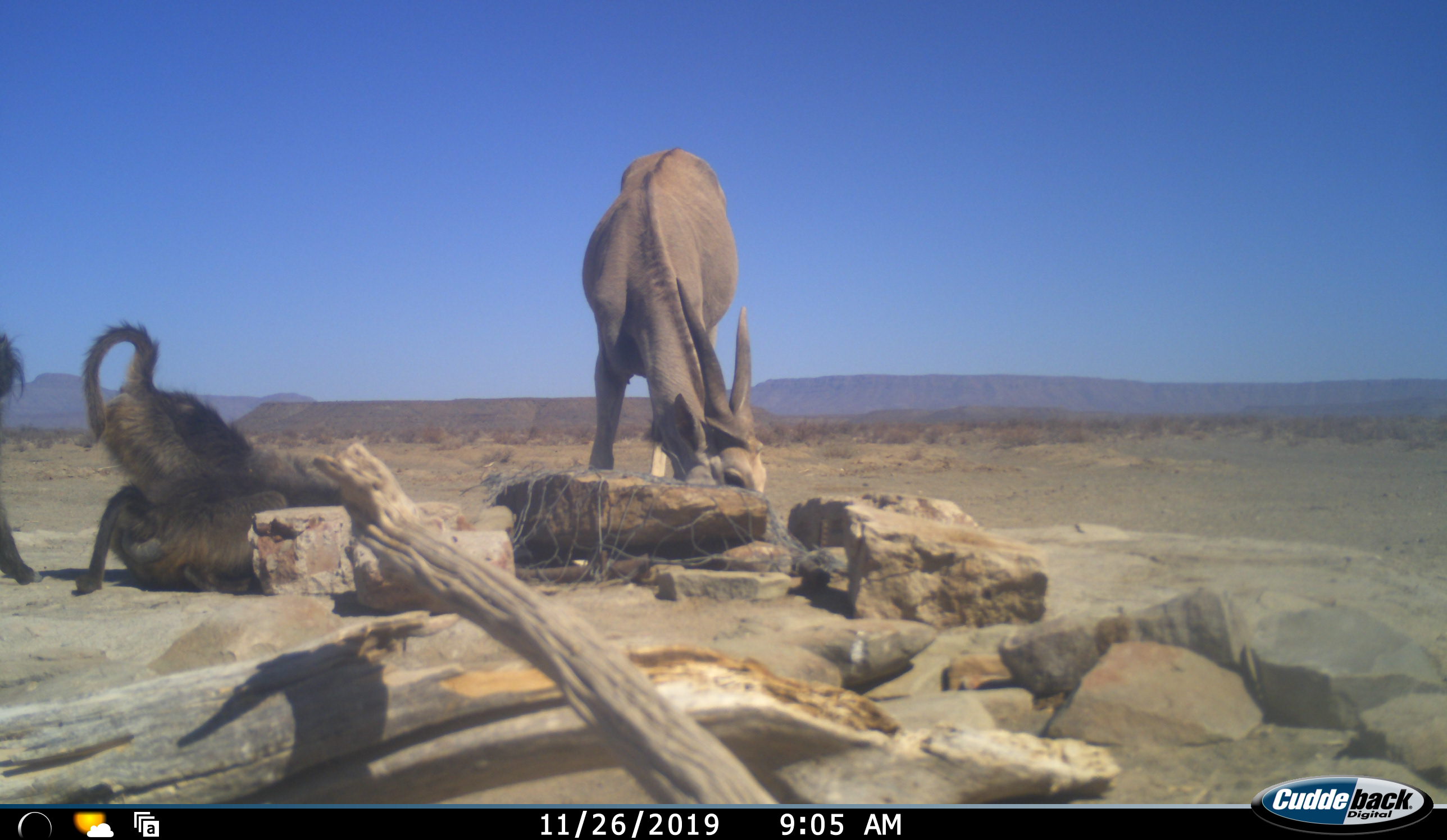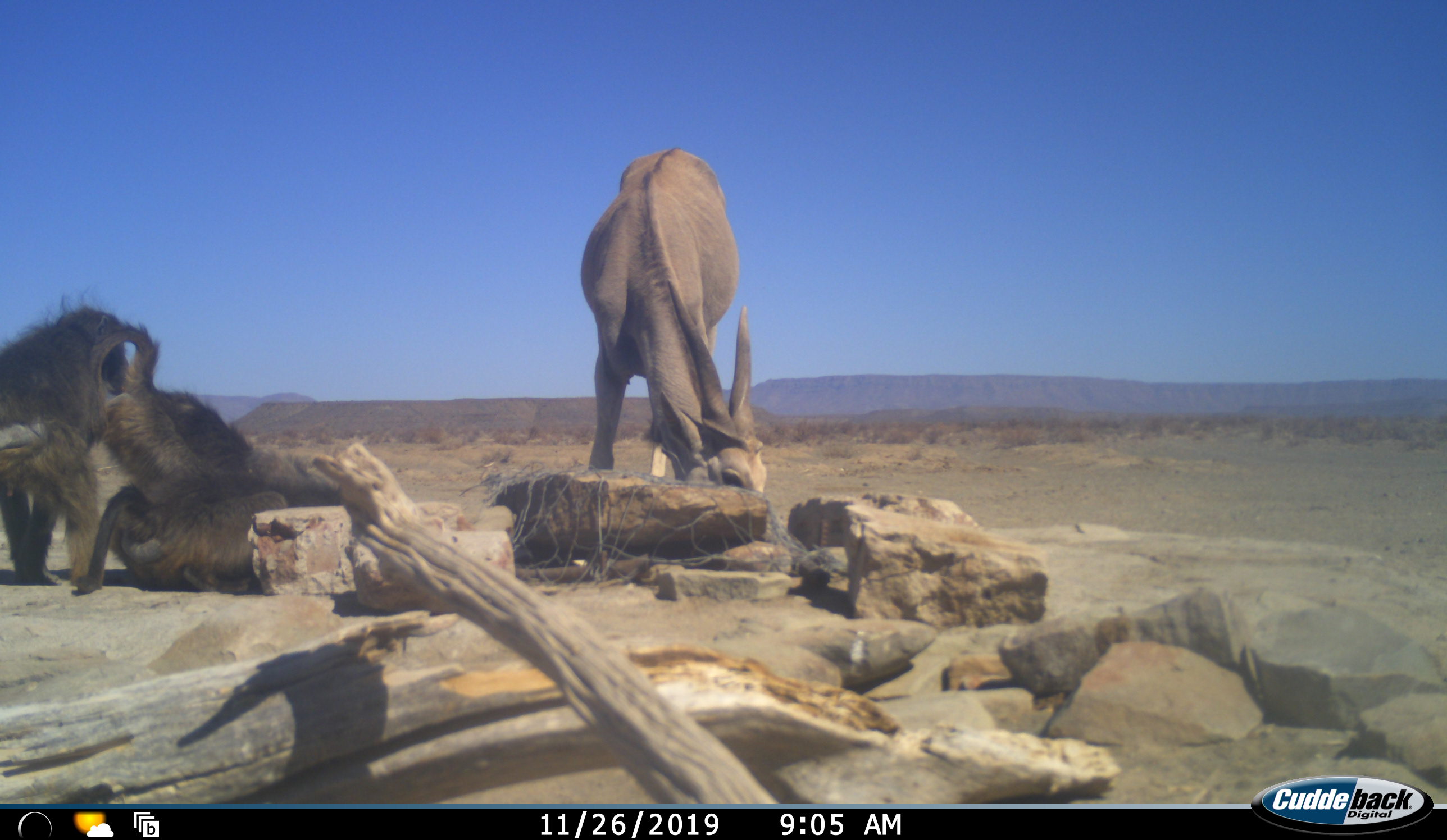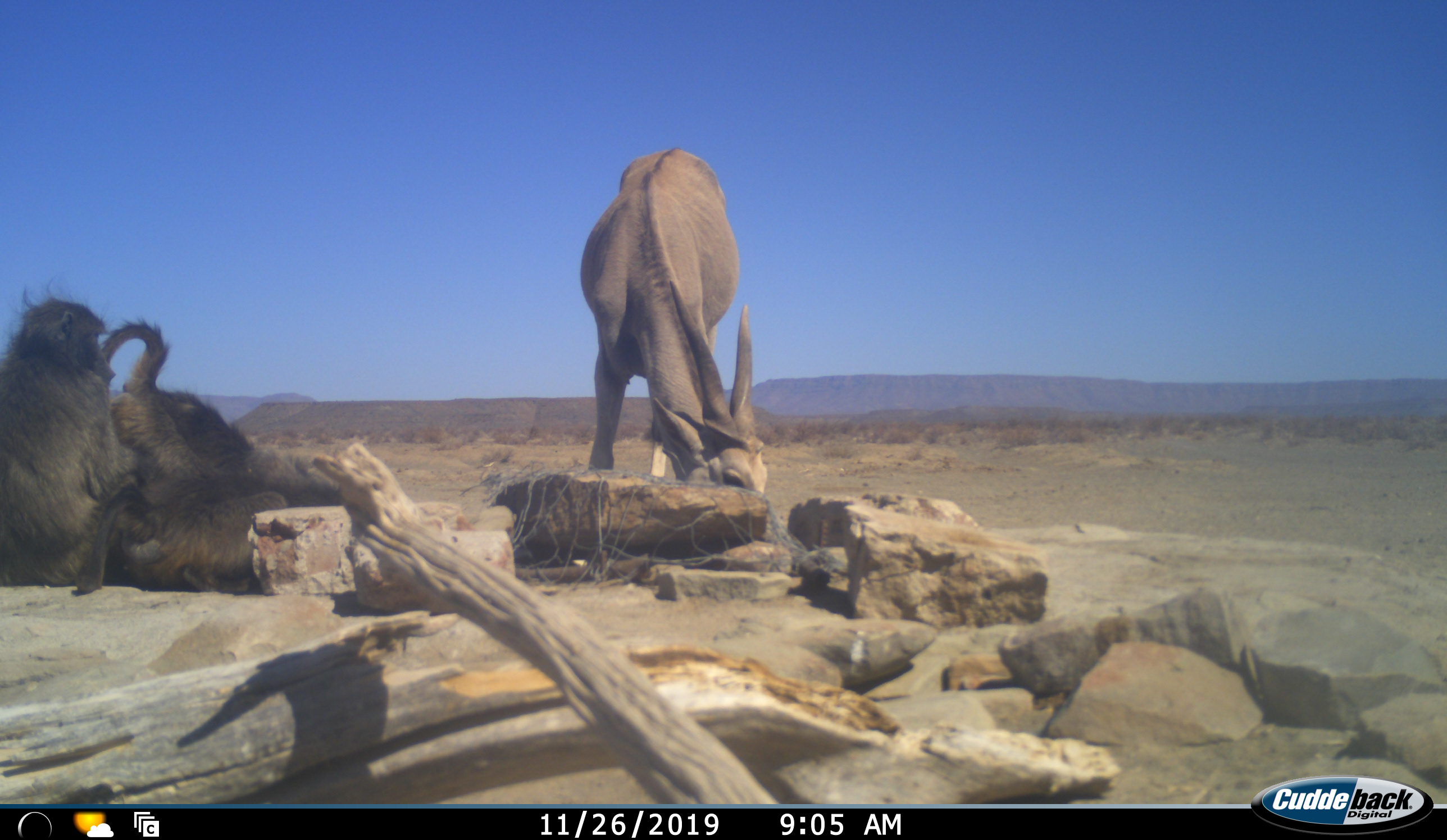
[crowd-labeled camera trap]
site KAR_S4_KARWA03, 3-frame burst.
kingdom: Animalia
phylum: Chordata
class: Mammalia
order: Primates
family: Cercopithecidae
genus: Papio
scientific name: Papio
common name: baboon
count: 3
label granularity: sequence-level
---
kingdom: Animalia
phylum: Chordata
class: Mammalia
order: Artiodactyla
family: Bovidae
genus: Tragelaphus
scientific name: Tragelaphus oryx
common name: eland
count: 1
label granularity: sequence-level